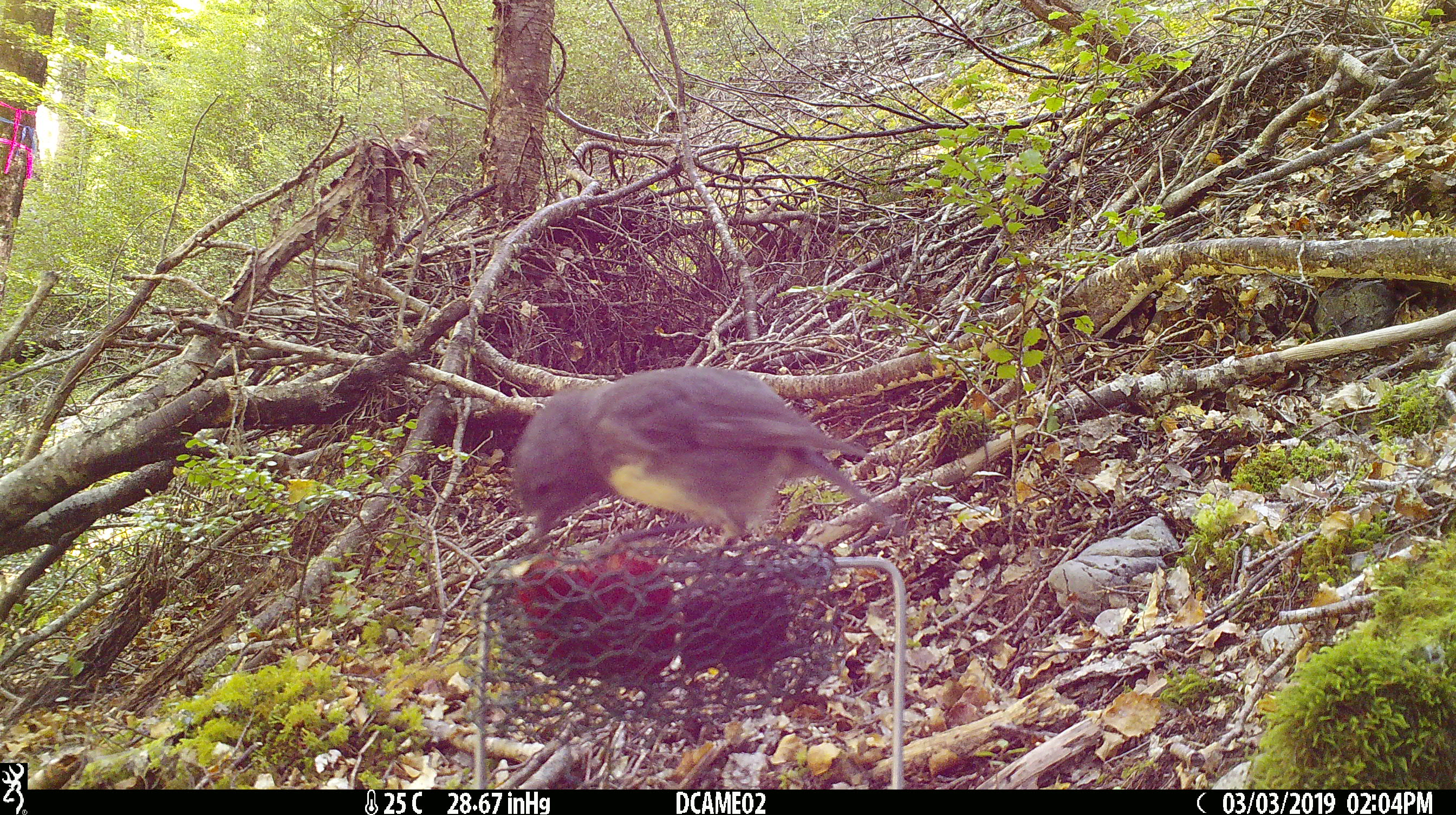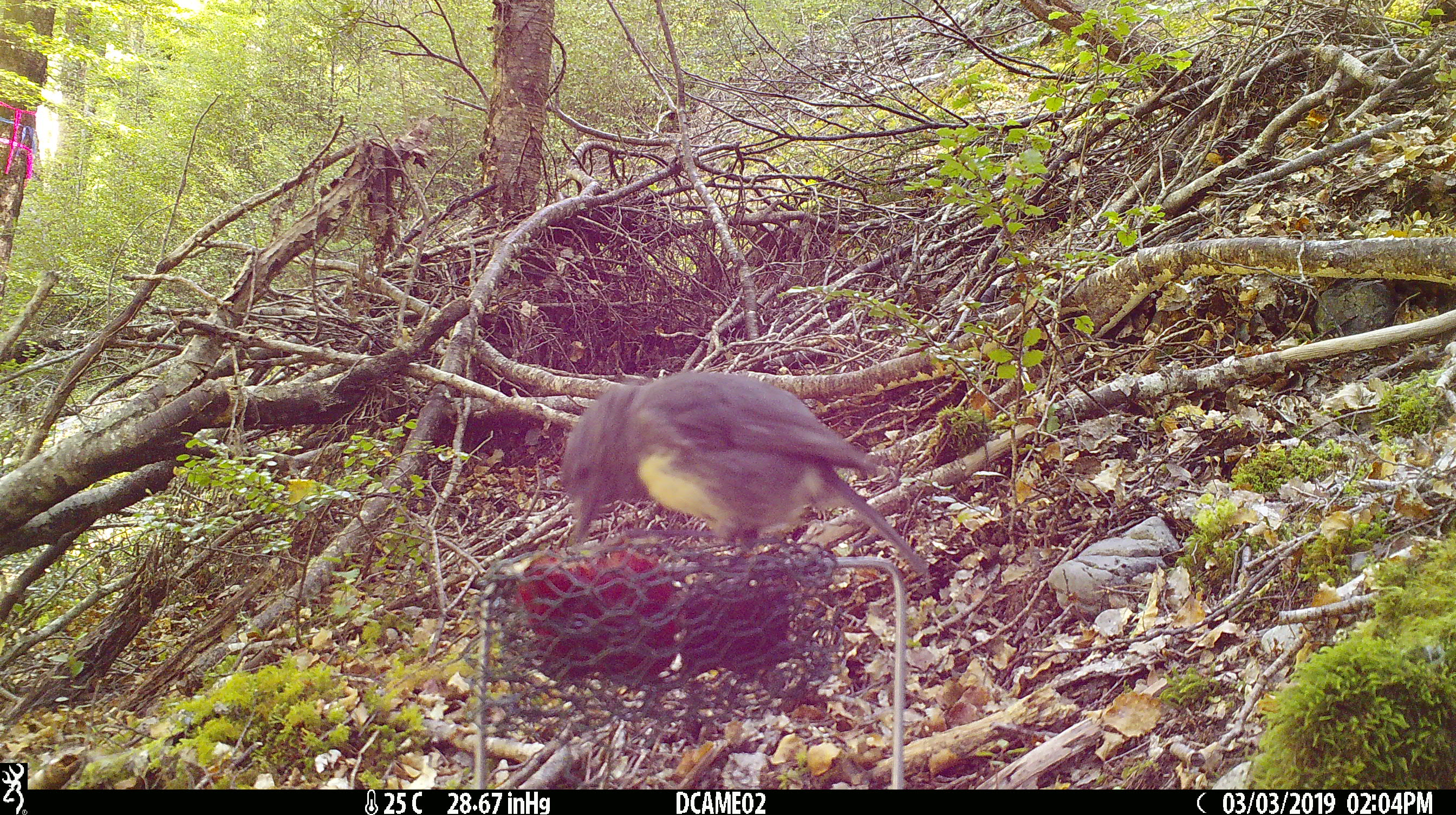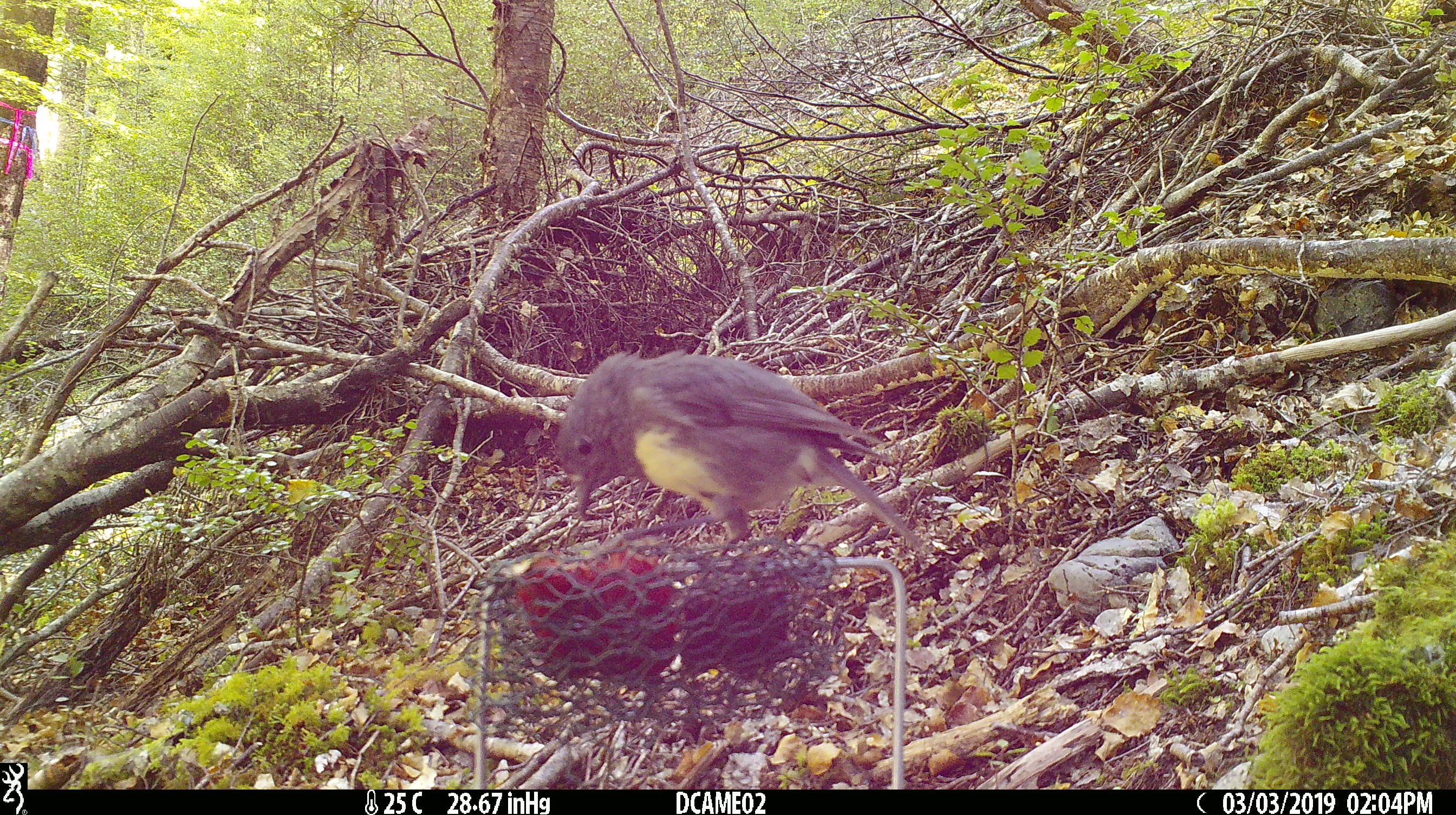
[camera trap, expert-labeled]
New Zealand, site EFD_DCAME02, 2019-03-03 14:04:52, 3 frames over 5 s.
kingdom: Animalia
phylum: Chordata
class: Aves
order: Passeriformes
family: Petroicidae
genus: Petroica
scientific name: Petroica australis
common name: new zealand robin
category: robin